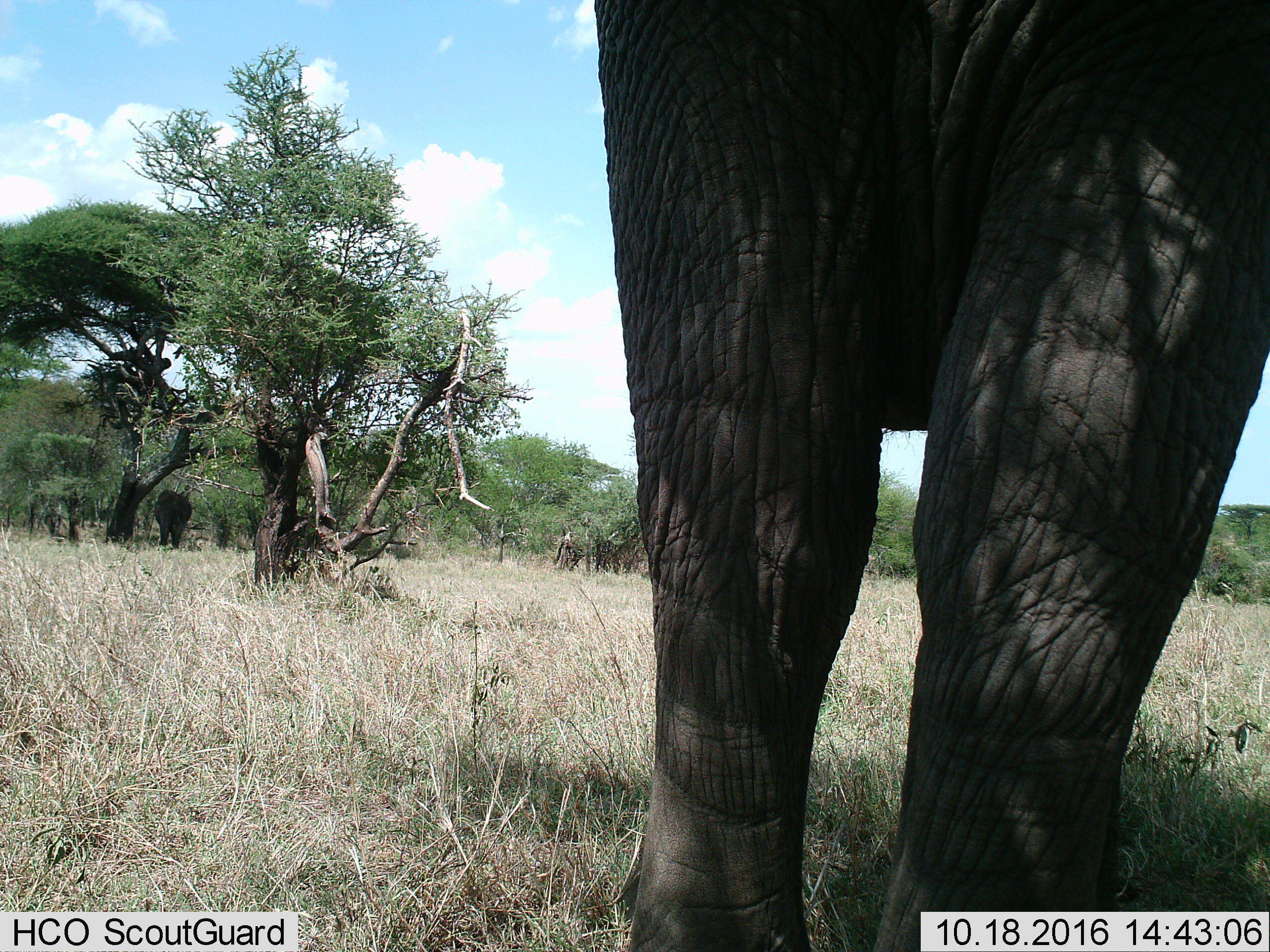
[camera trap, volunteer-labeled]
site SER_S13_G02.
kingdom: Animalia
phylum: Chordata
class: Mammalia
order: Proboscidea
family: Elephantidae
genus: Loxodonta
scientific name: Loxodonta africana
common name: african bush elephant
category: elephant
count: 2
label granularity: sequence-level